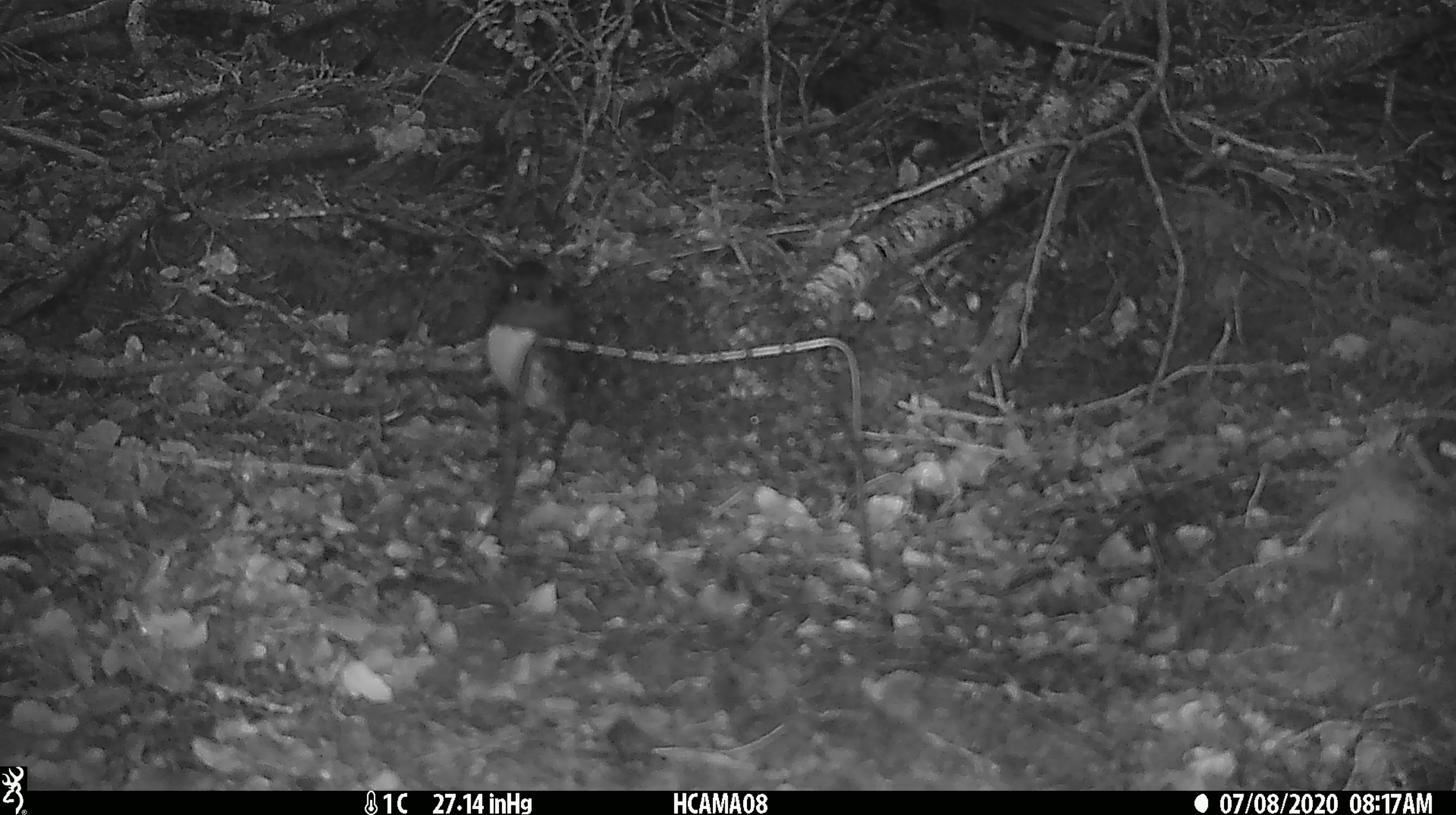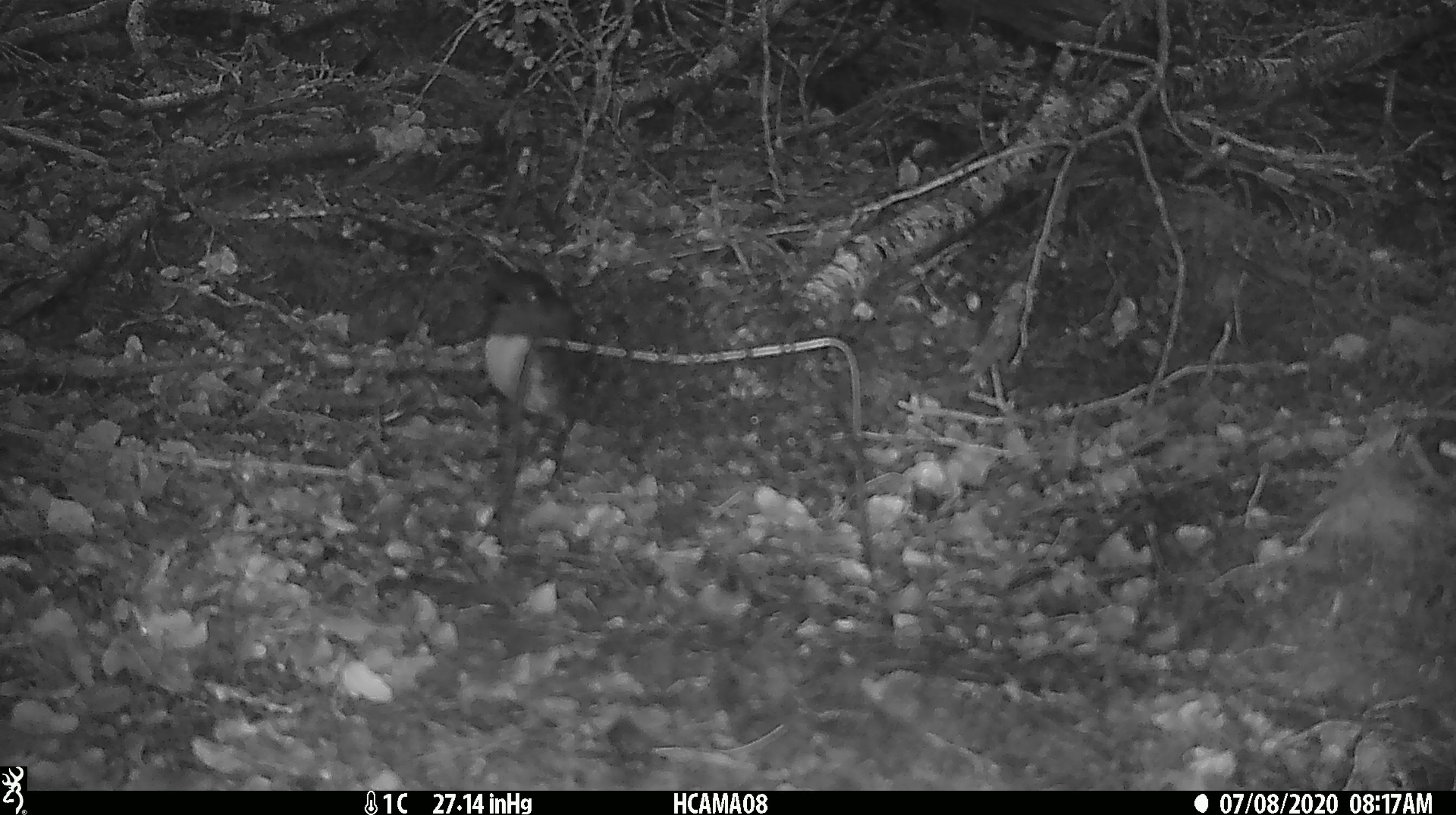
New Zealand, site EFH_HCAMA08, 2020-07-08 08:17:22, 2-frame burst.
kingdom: Animalia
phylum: Chordata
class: Aves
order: Passeriformes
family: Petroicidae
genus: Petroica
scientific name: Petroica australis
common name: new zealand robin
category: robin